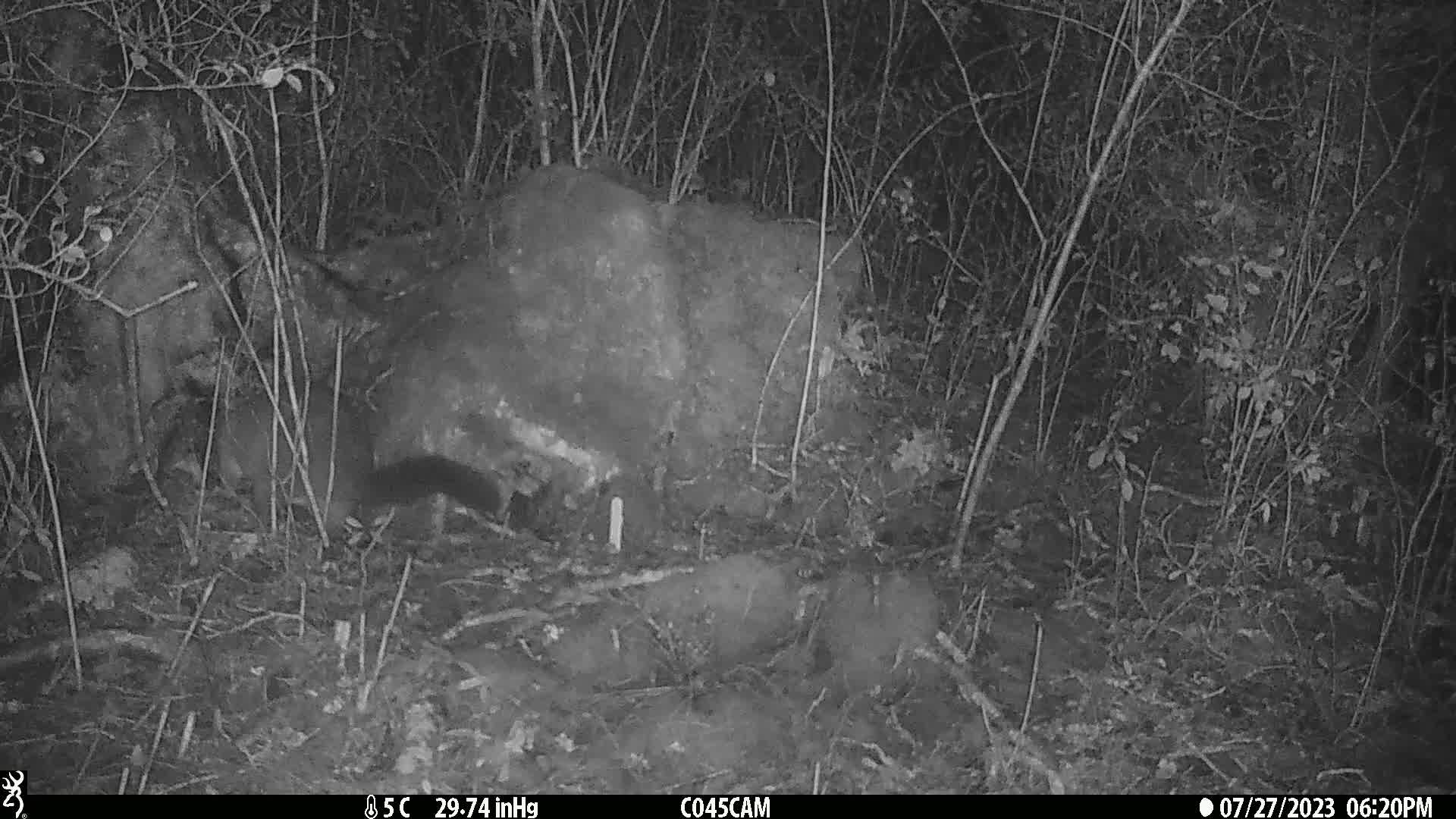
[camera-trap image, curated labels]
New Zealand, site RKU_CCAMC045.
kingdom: Animalia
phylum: Chordata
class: Mammalia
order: Diprotodontia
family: Phalangeridae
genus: Trichosurus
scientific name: Trichosurus vulpecula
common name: common brushtail possum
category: possum